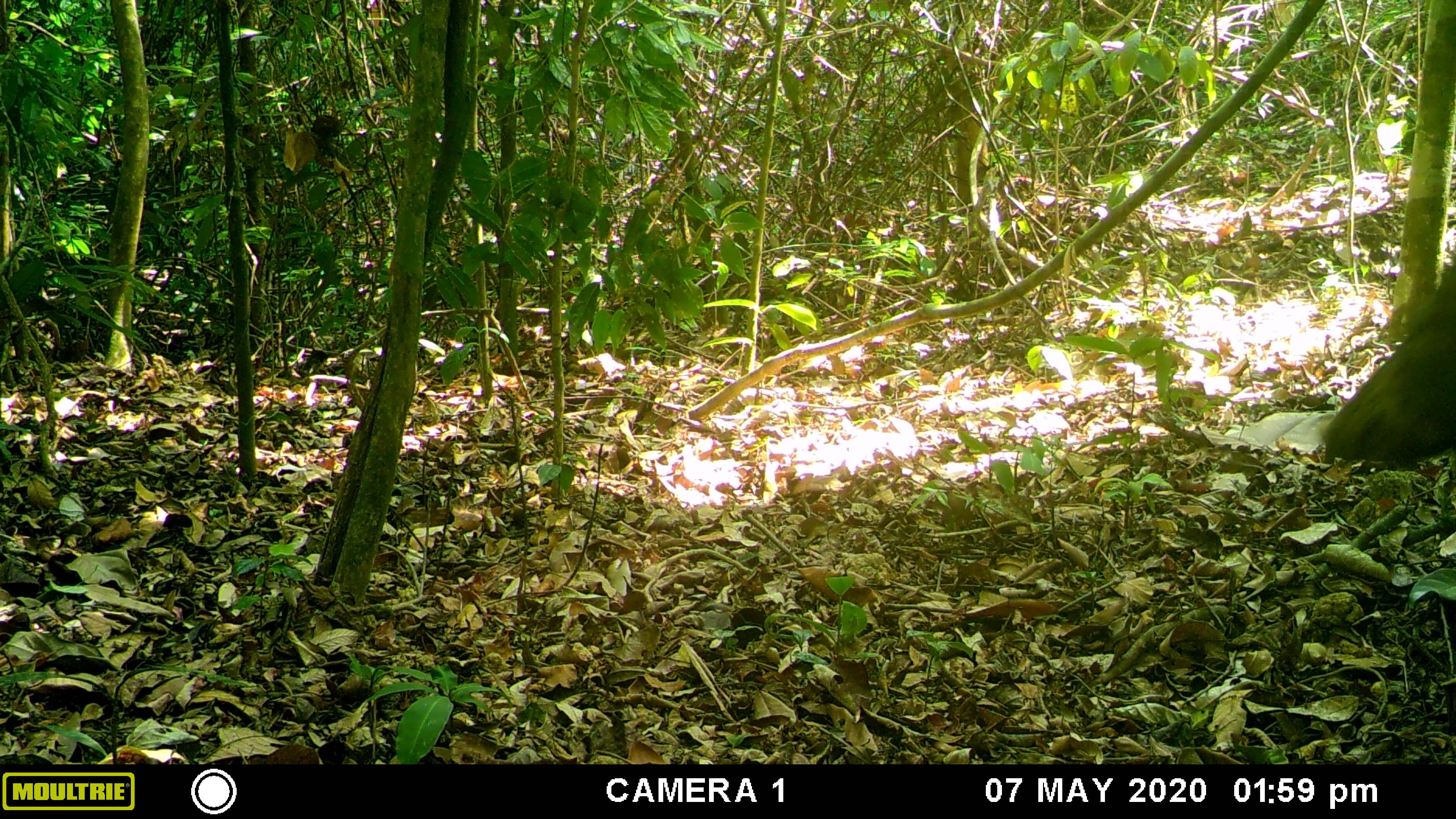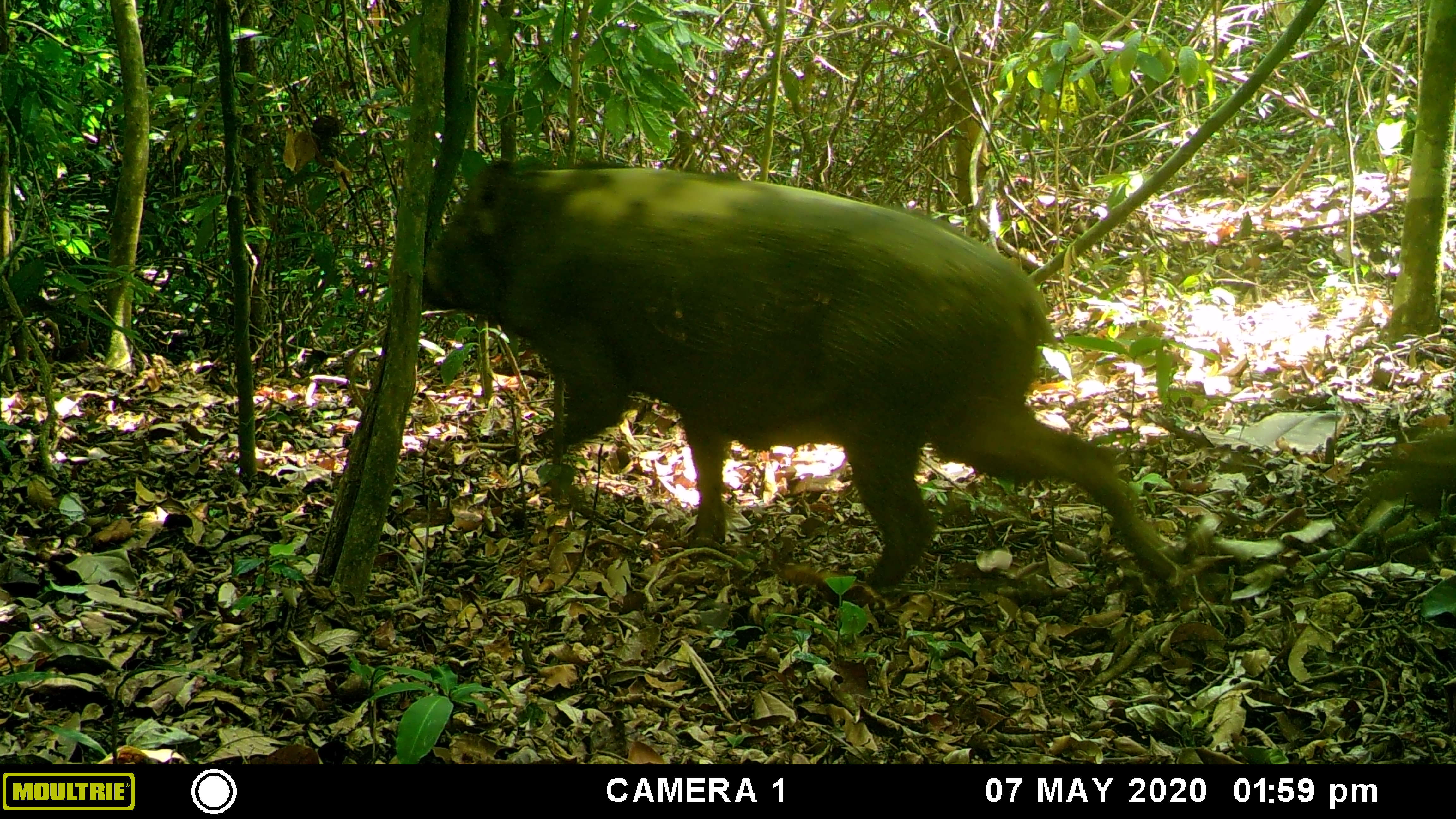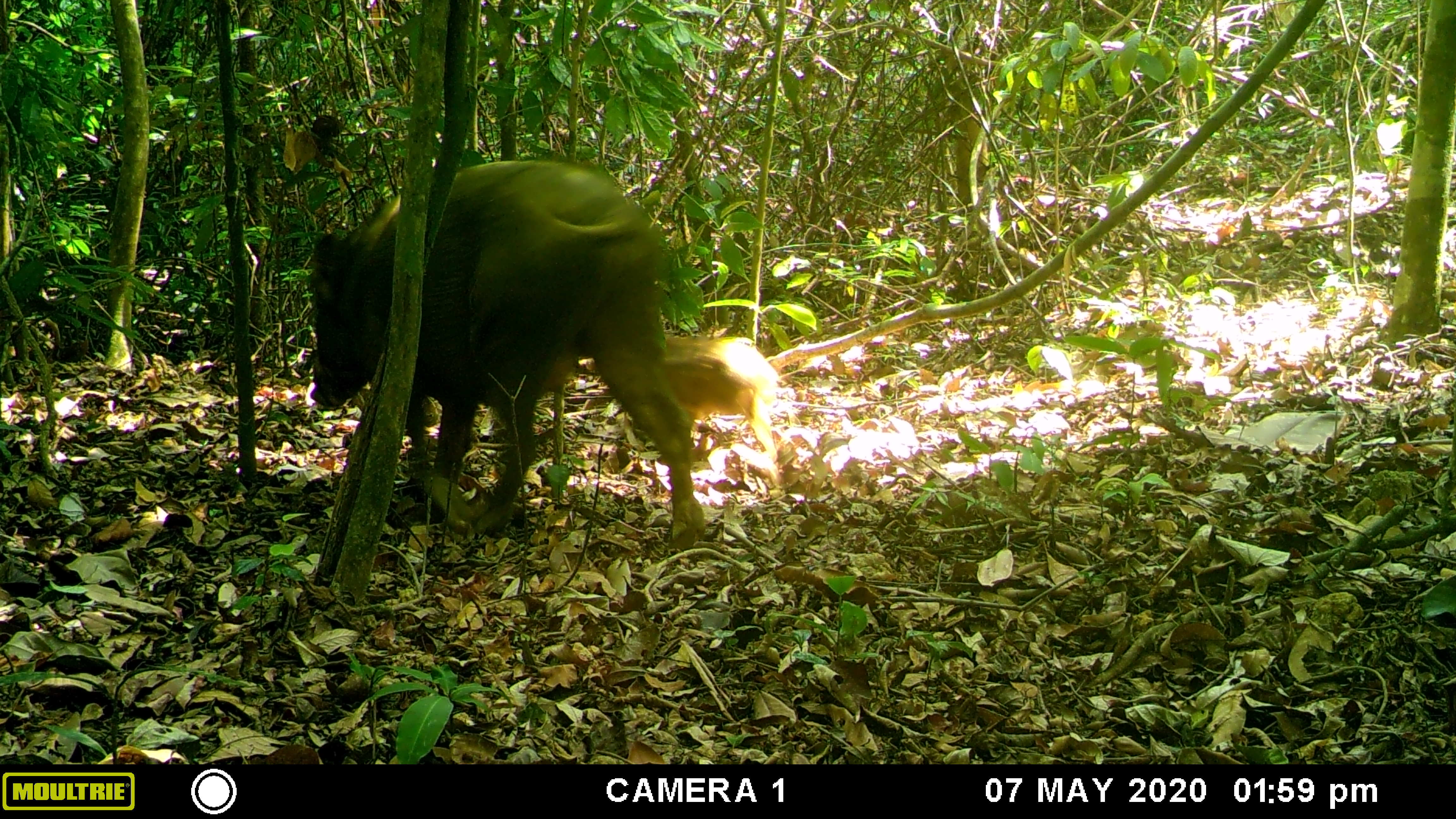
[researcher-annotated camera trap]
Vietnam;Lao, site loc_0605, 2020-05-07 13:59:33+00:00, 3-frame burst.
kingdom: Animalia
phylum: Chordata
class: Mammalia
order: Artiodactyla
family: Suidae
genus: Sus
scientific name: Sus scrofa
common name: eurasian wild pig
Eurasian wild pig (Sus scrofa). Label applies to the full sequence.